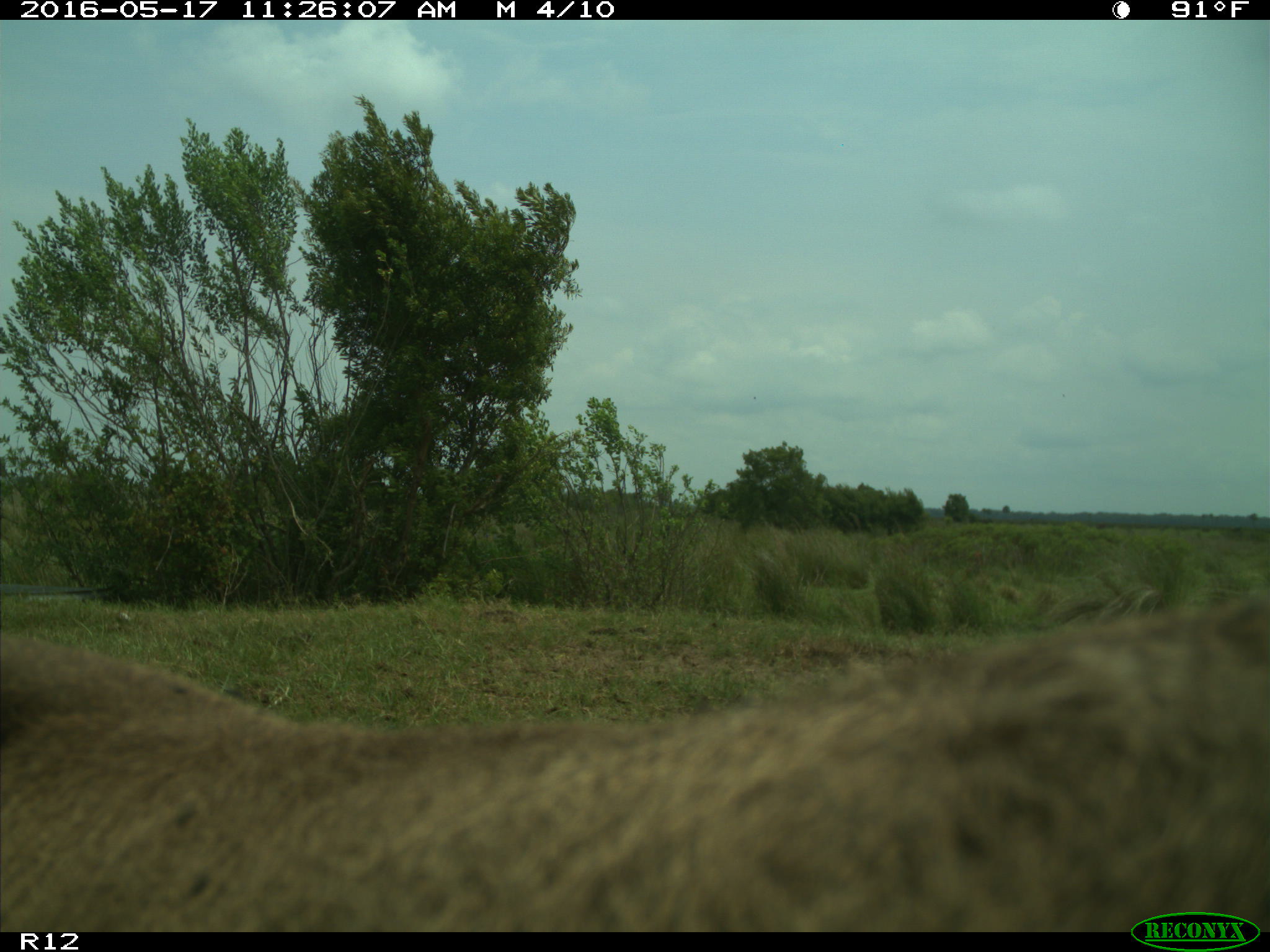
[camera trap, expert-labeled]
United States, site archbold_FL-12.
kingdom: Animalia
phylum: Chordata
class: Mammalia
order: Artiodactyla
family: Bovidae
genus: Bos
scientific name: Bos taurus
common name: domestic cow